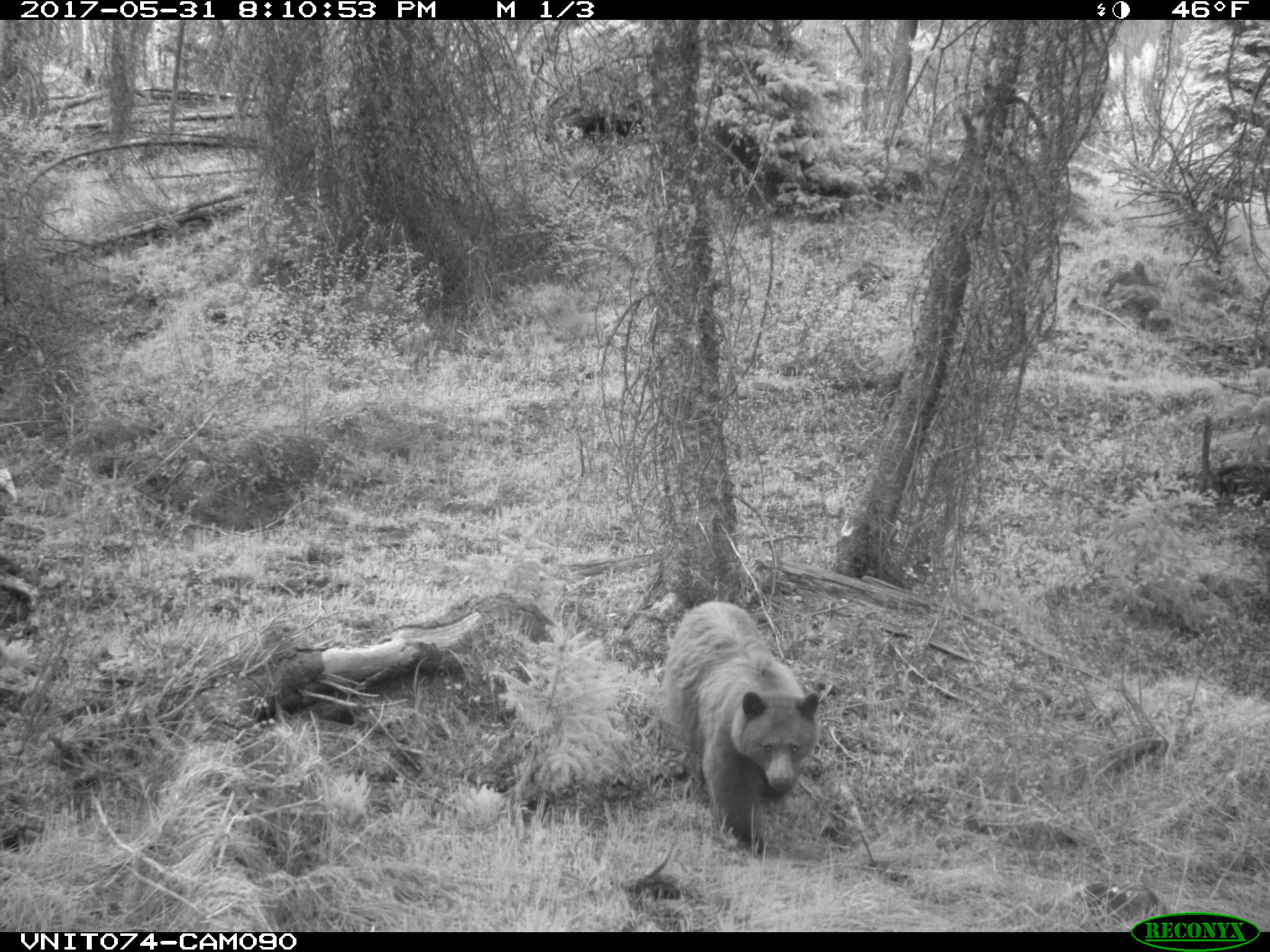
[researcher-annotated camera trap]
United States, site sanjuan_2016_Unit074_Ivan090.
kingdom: Animalia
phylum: Chordata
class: Mammalia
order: Carnivora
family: Ursidae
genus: Ursus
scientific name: Ursus americanus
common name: american black bear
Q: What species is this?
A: Ursus americanus (american black bear).